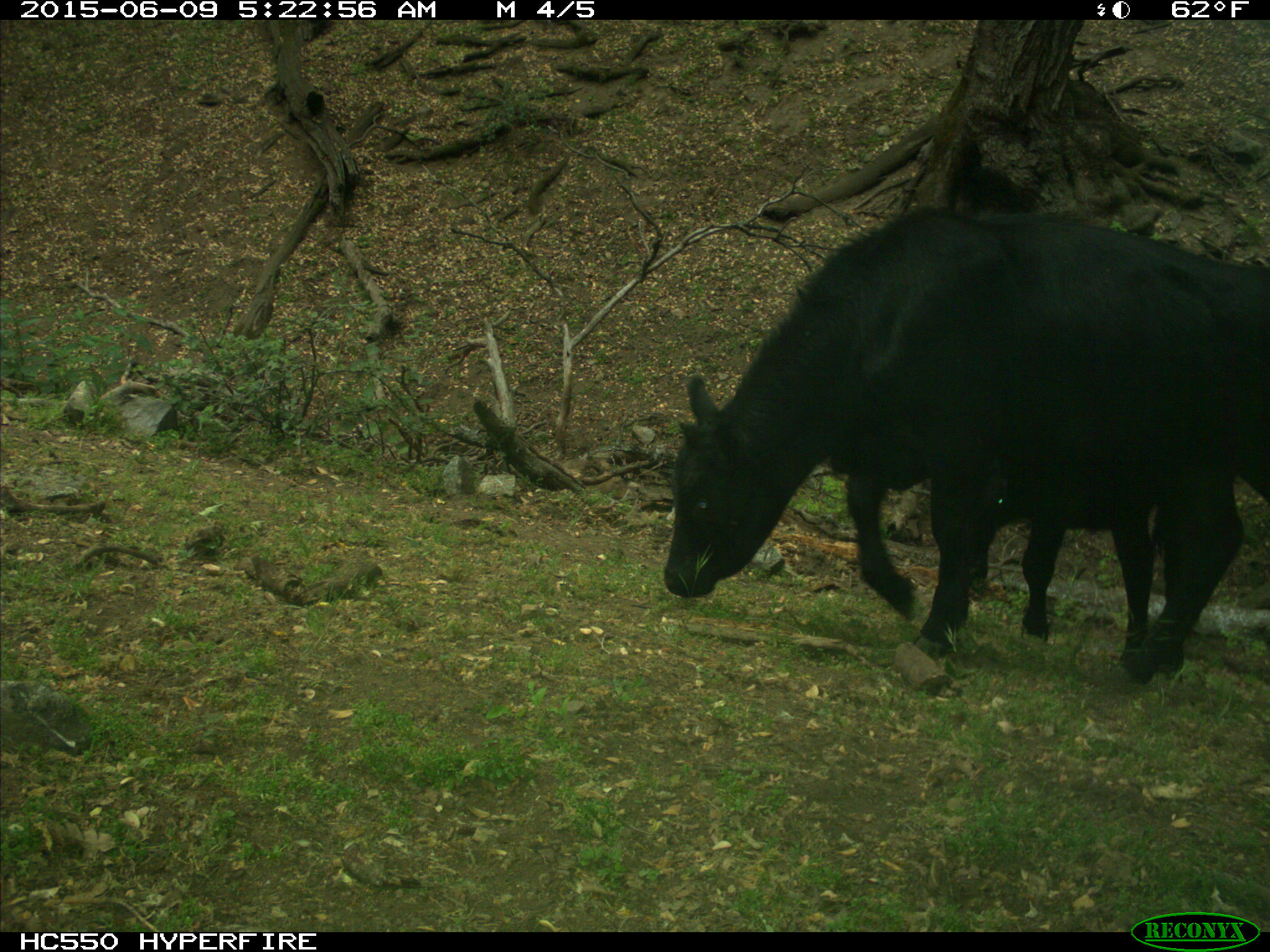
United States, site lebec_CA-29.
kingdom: Animalia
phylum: Chordata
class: Mammalia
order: Artiodactyla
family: Bovidae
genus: Bos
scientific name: Bos taurus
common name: domestic cow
Bos taurus (domestic cow).